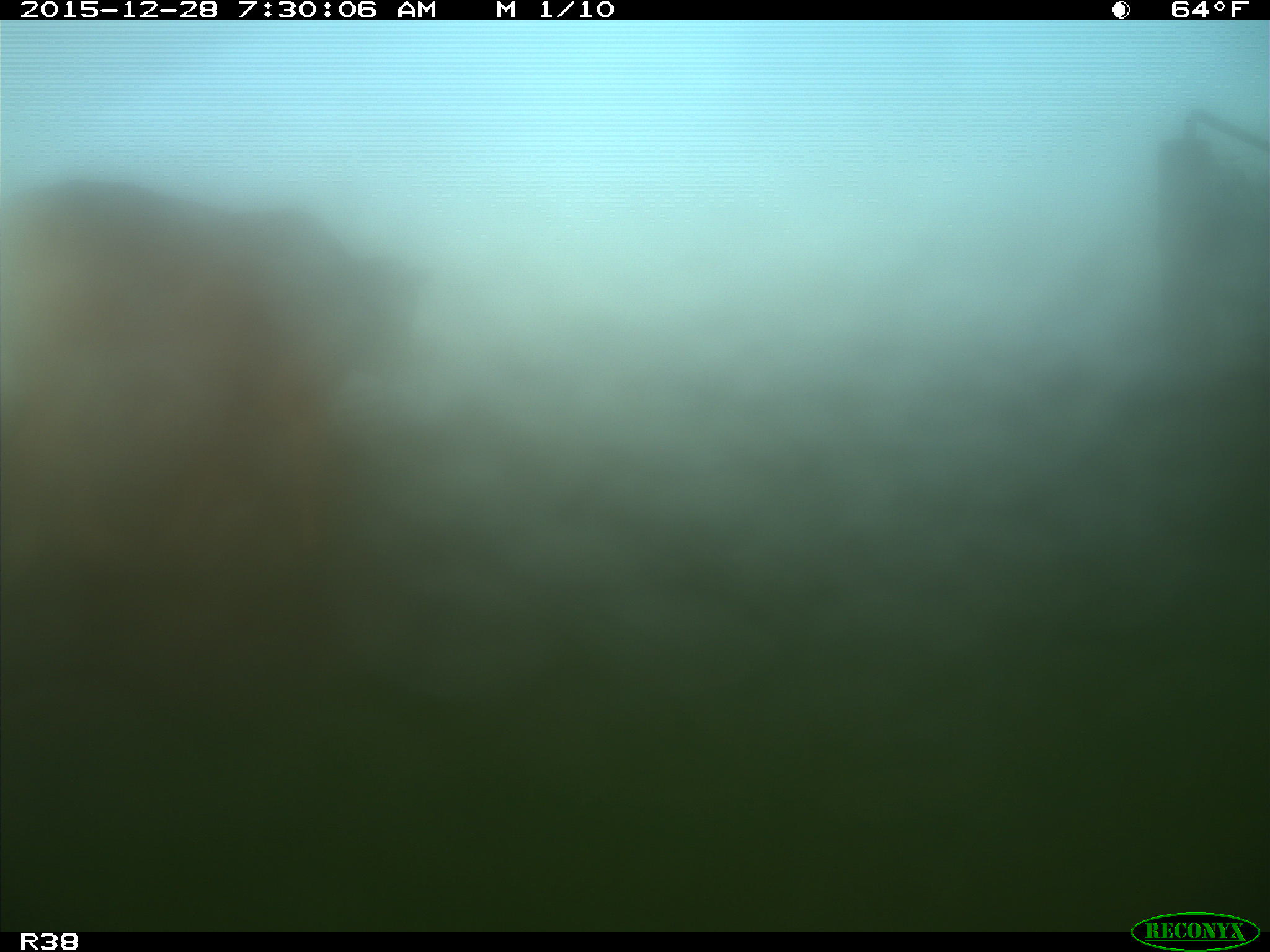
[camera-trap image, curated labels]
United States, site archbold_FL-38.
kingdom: Animalia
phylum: Chordata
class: Mammalia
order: Artiodactyla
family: Bovidae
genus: Bos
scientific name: Bos taurus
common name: domestic cow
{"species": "Bos taurus (domestic cow)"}